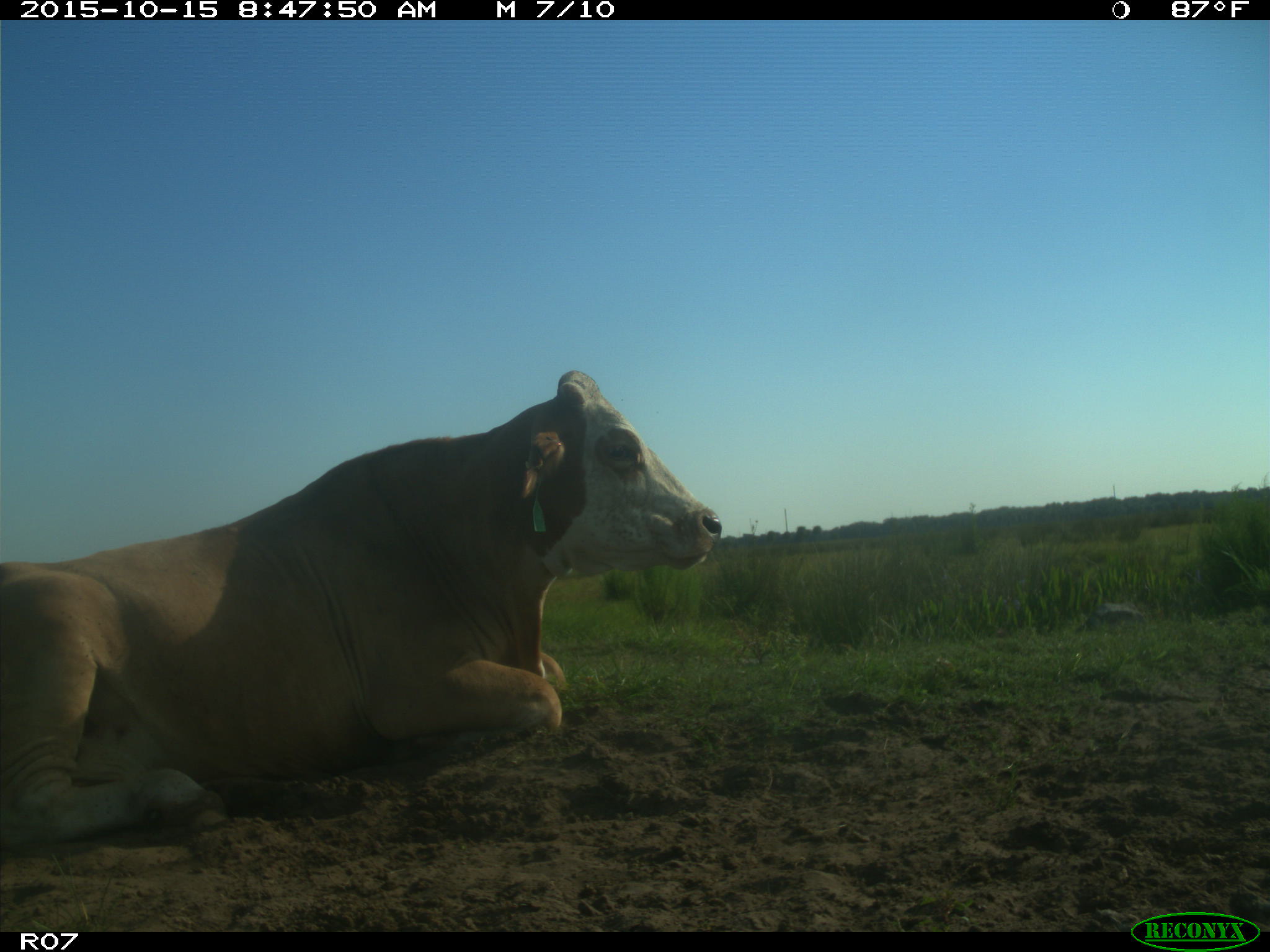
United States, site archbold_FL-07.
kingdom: Animalia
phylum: Chordata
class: Mammalia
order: Artiodactyla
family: Bovidae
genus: Bos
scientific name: Bos taurus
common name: domestic cow